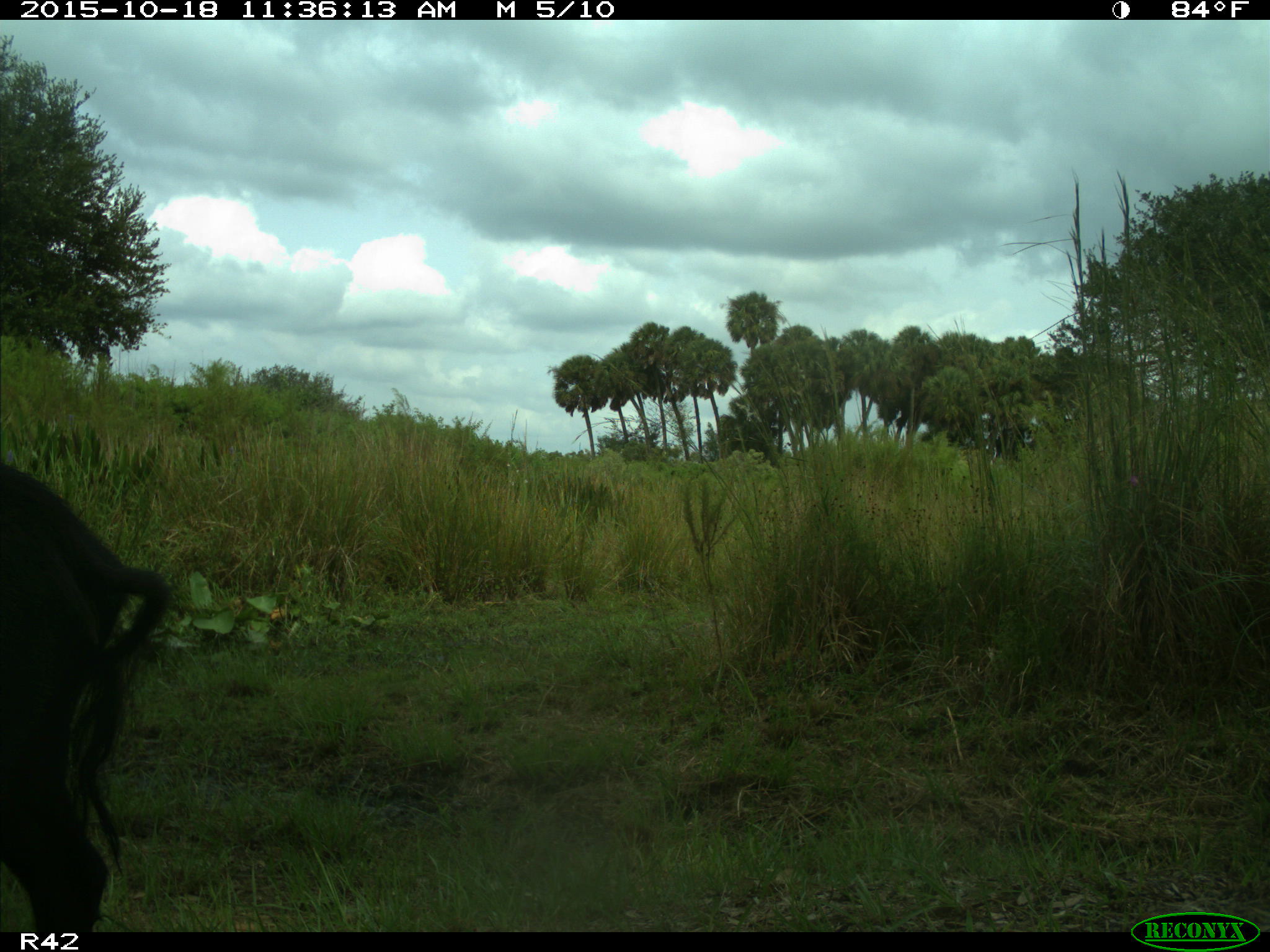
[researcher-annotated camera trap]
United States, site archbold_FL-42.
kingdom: Animalia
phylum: Chordata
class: Mammalia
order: Artiodactyla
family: Suidae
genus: Sus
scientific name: Sus scrofa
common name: wild boar